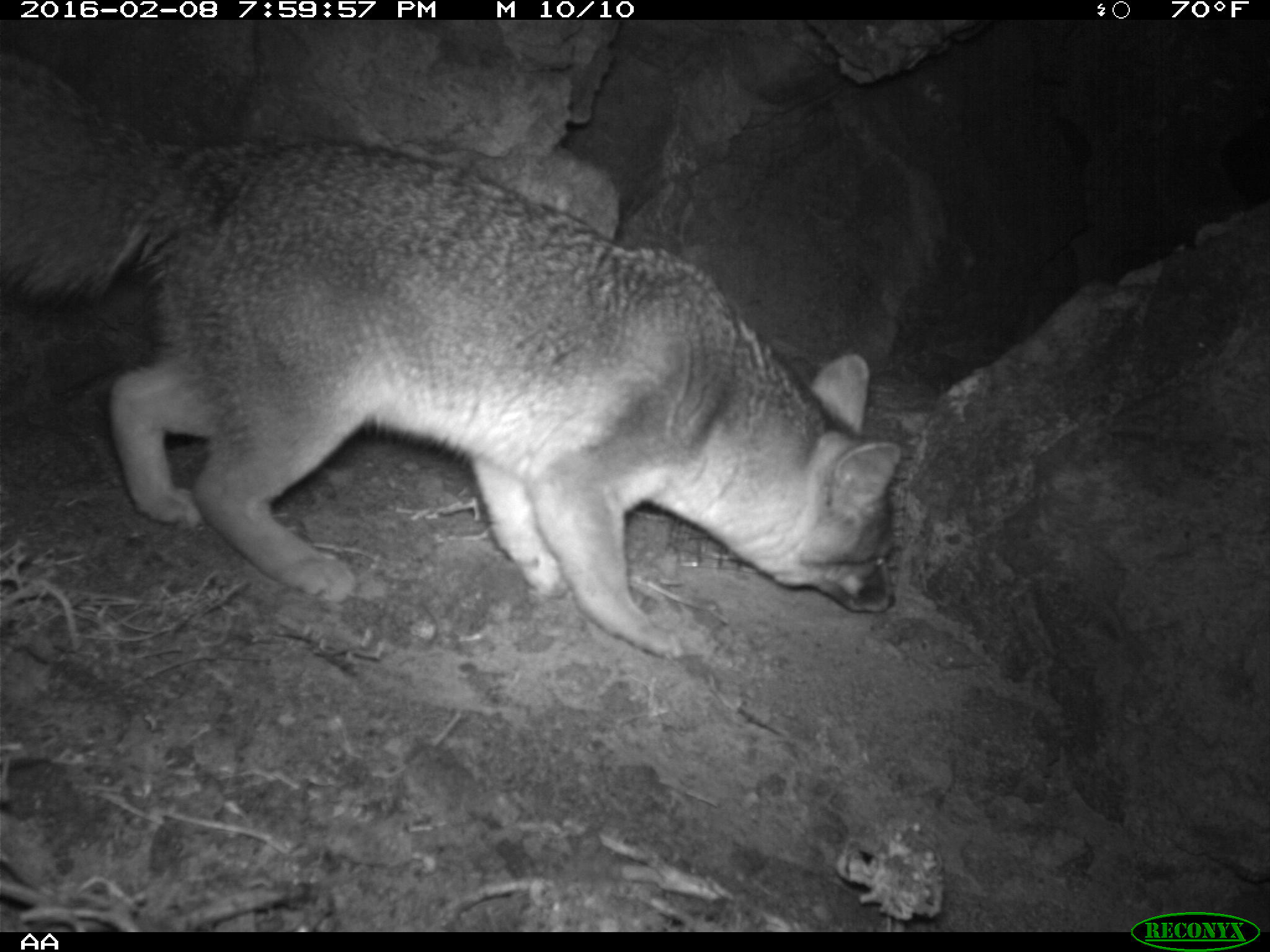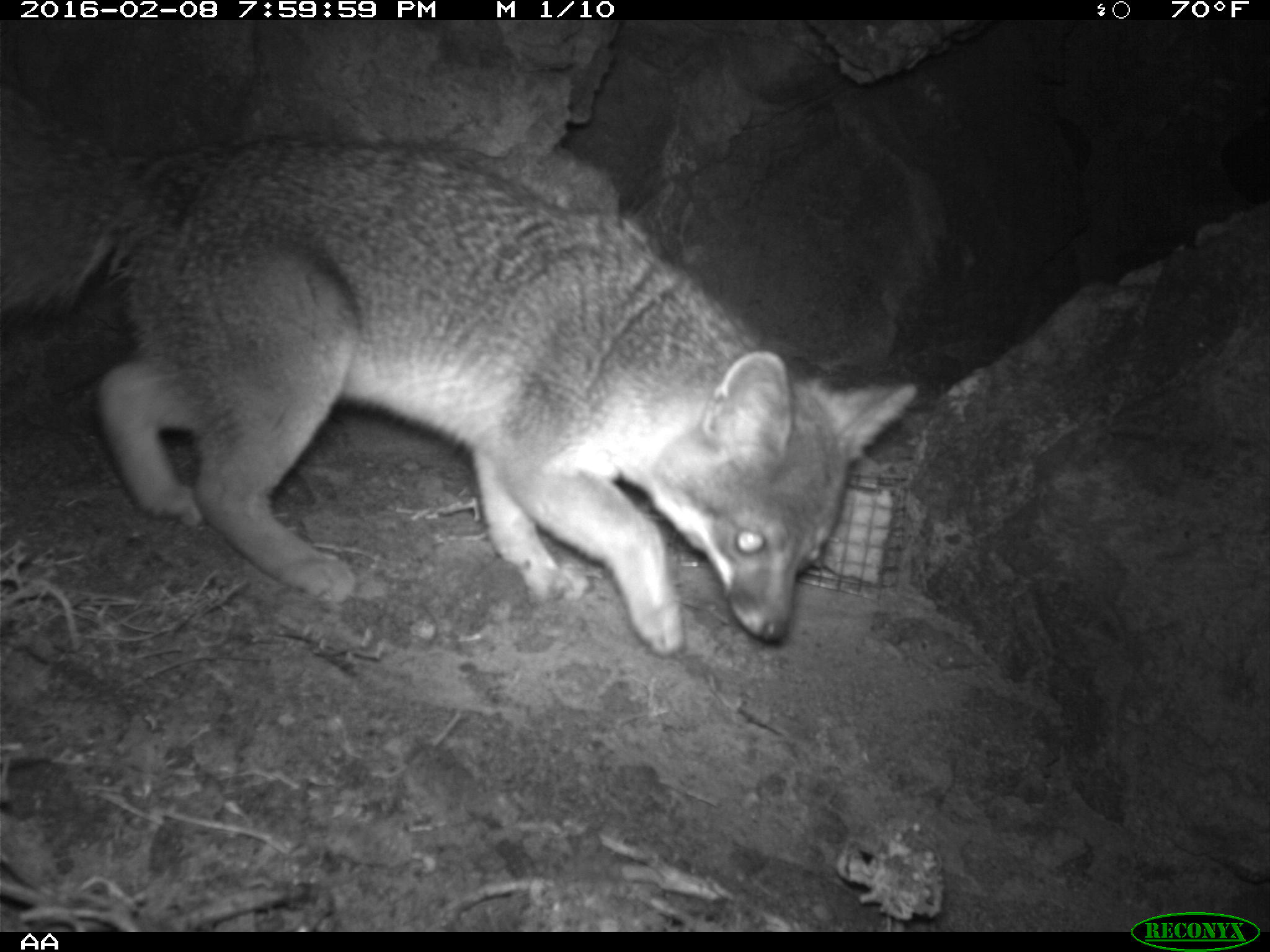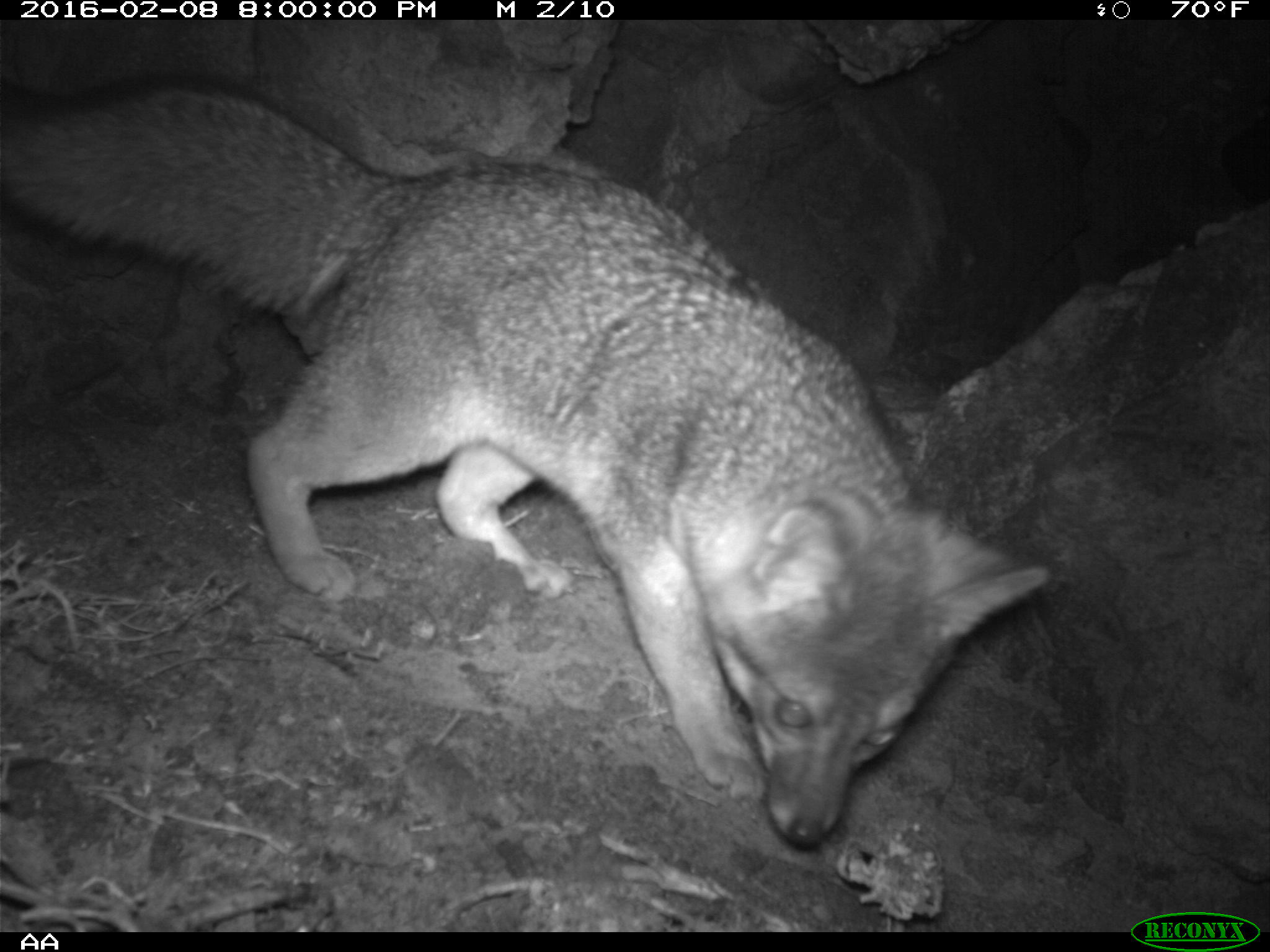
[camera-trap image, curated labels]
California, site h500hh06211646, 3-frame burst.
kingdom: Animalia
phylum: Chordata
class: Mammalia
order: Carnivora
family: Canidae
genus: Urocyon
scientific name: Urocyon littoralis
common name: island fox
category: fox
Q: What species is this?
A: Fox (island fox) (Urocyon littoralis).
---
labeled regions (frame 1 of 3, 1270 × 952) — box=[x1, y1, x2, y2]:
fox: box=[0, 45, 904, 660]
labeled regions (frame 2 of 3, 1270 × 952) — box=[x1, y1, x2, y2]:
fox: box=[0, 87, 915, 655]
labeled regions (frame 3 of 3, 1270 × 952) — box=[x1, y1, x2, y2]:
fox: box=[0, 77, 1054, 849]